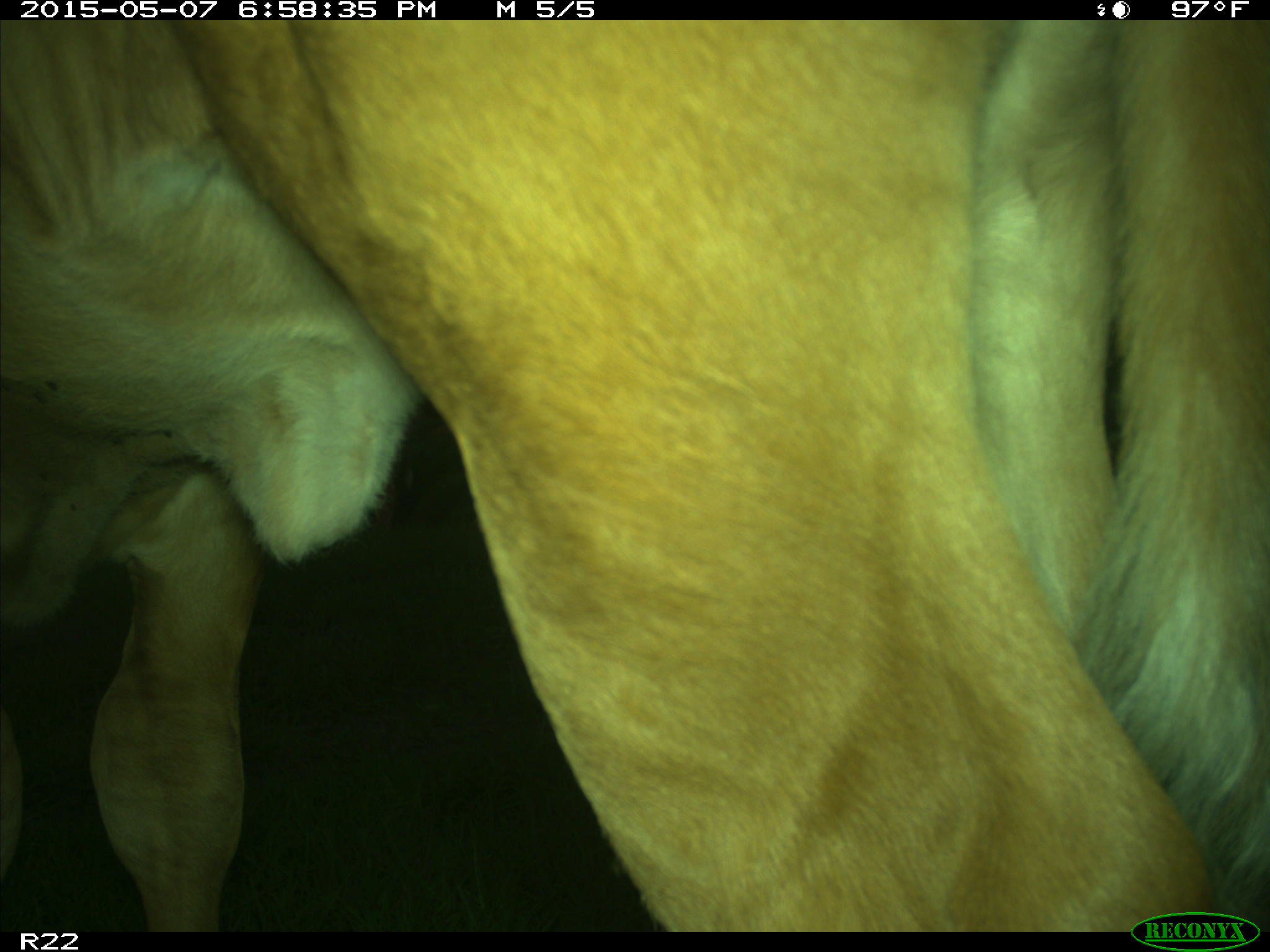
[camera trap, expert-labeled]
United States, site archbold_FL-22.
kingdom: Animalia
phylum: Chordata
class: Mammalia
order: Artiodactyla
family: Bovidae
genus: Bos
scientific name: Bos taurus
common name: domestic cow